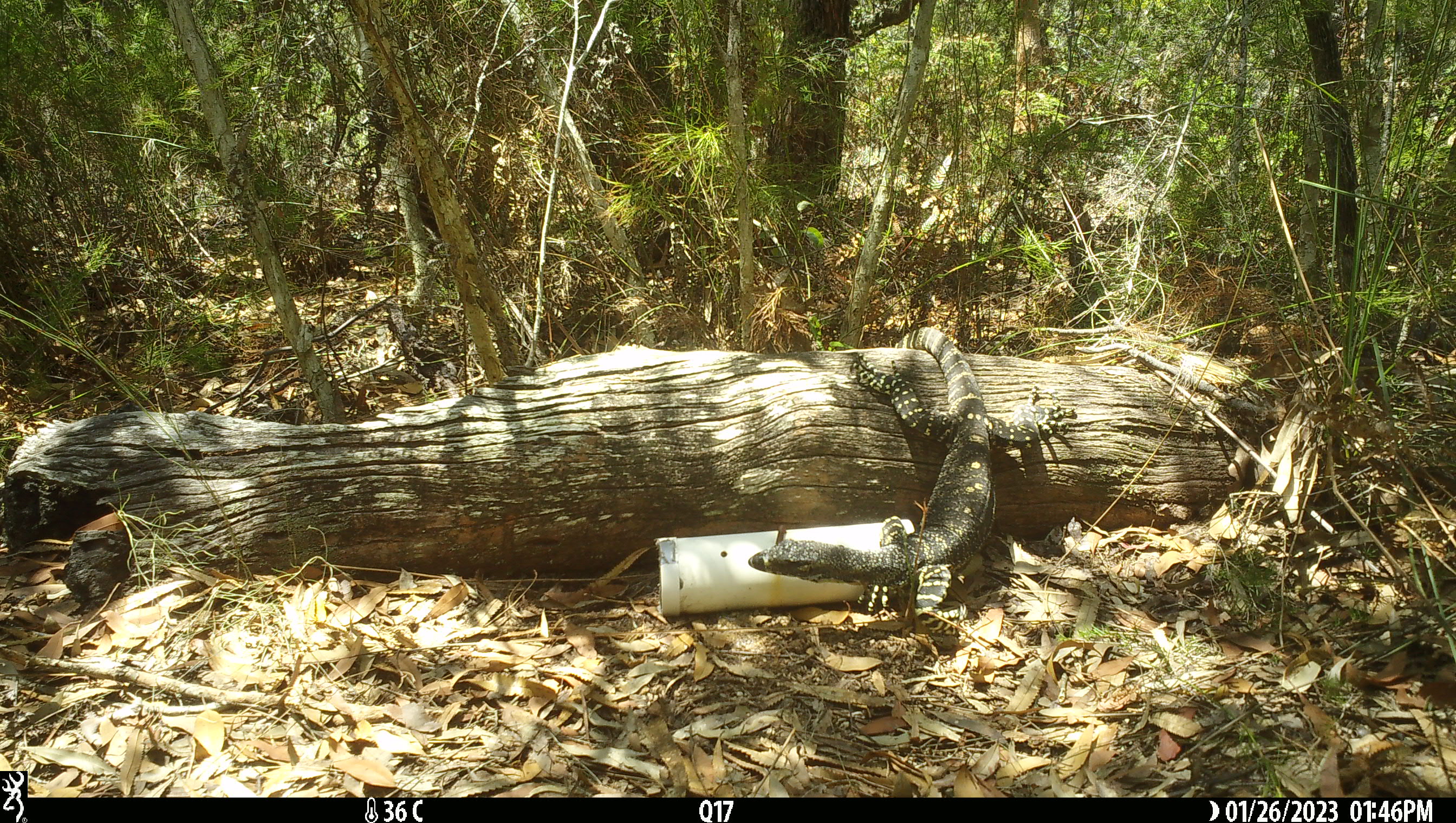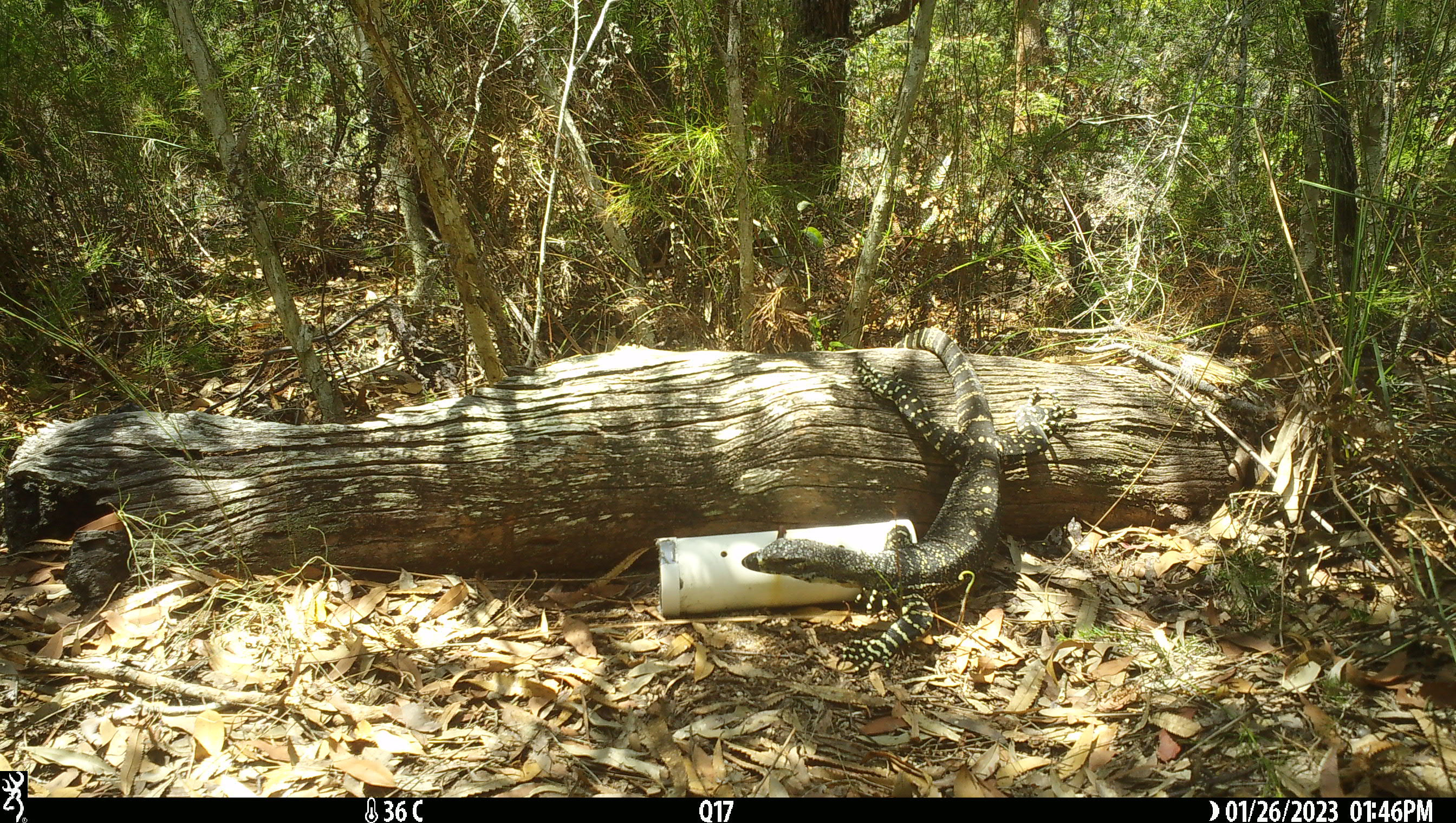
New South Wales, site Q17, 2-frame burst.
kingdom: Animalia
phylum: Chordata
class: Reptilia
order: Squamata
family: Varanidae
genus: Varanus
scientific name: Varanus varius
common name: lace monitor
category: goanna